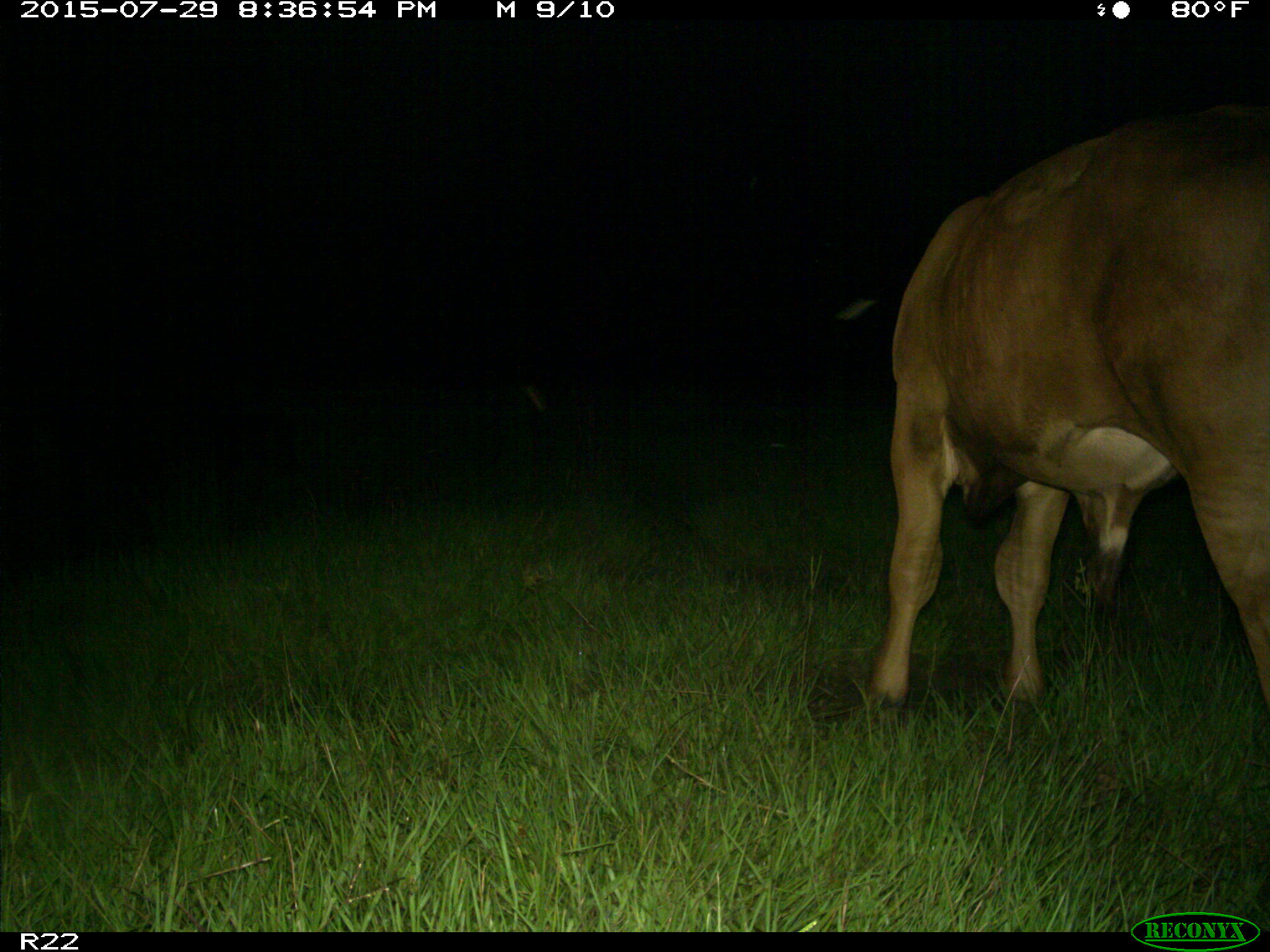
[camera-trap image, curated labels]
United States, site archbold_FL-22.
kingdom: Animalia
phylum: Chordata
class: Mammalia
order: Artiodactyla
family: Bovidae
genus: Bos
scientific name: Bos taurus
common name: domestic cow